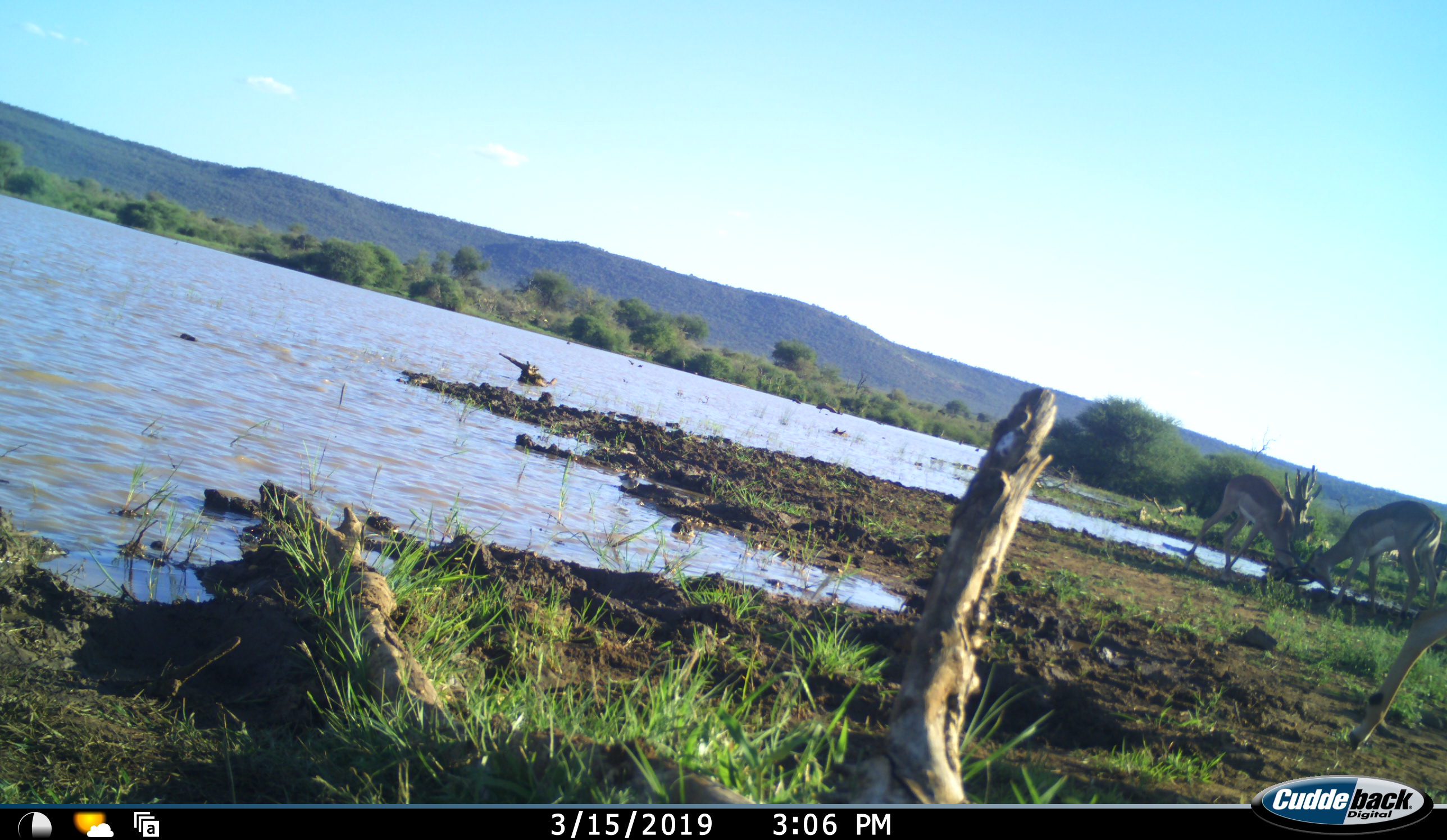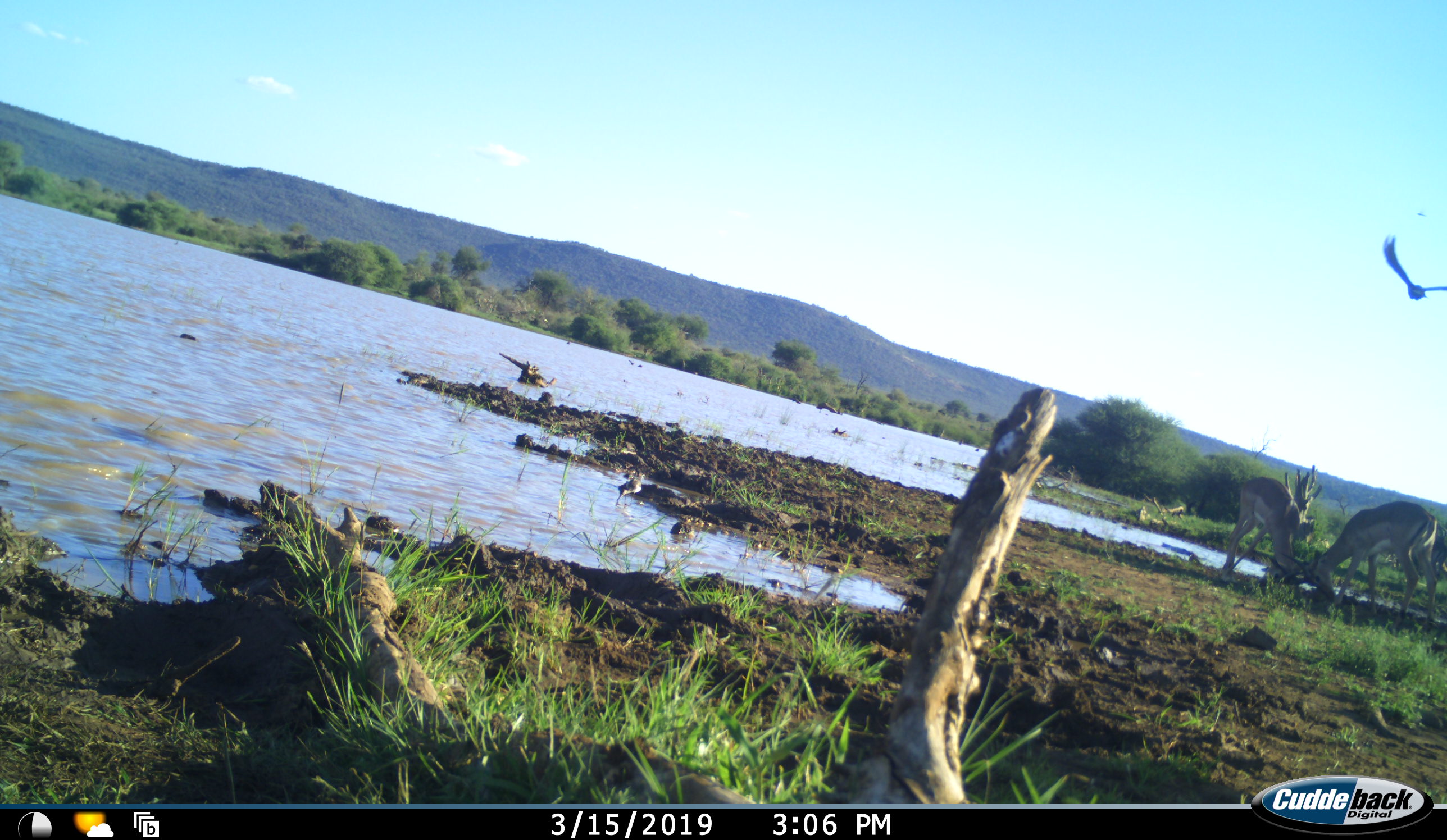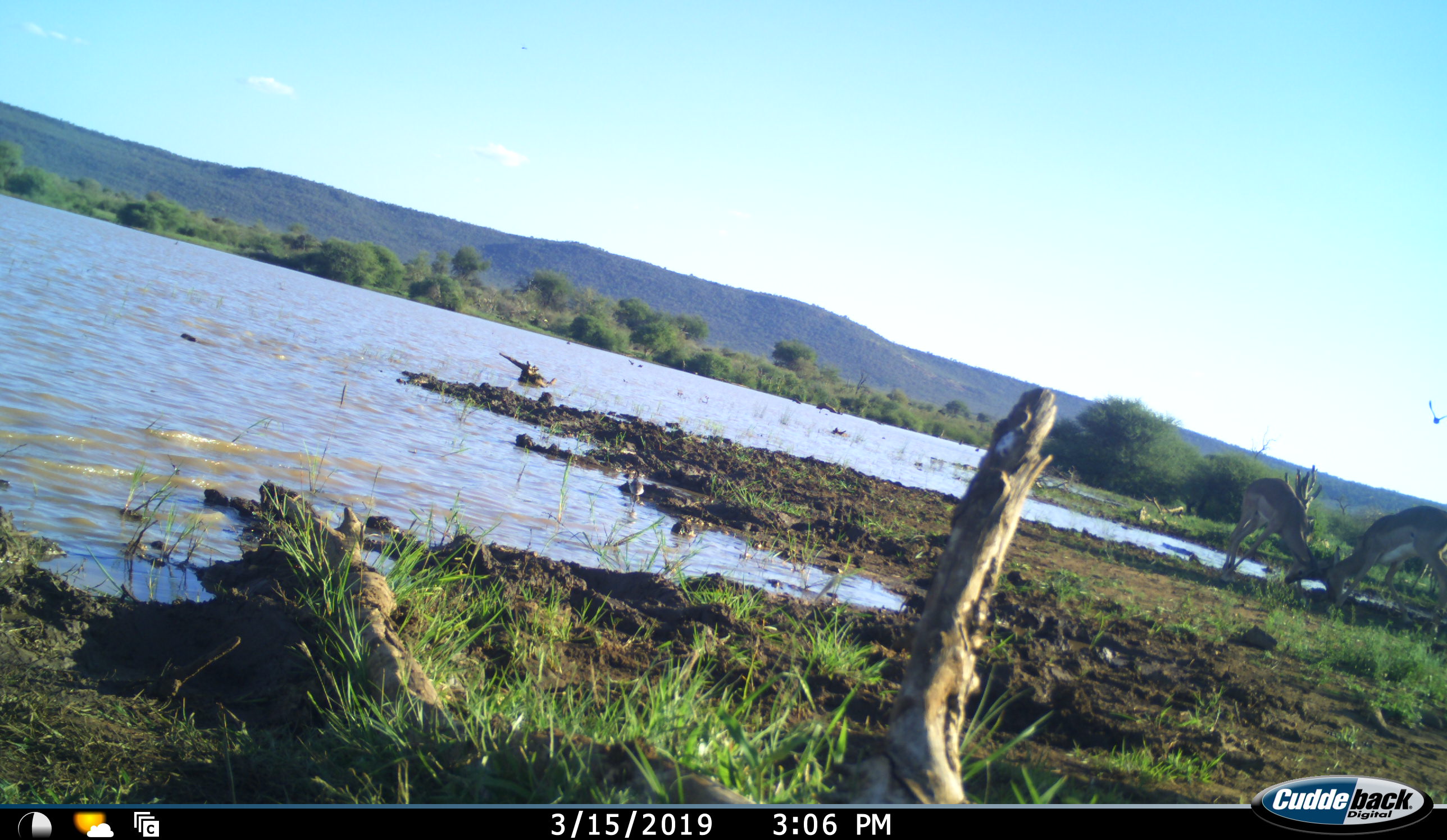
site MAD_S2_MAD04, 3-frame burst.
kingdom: Animalia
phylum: Chordata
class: Mammalia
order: Artiodactyla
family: Bovidae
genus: Aepyceros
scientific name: Aepyceros melampus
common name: impala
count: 3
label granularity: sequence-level